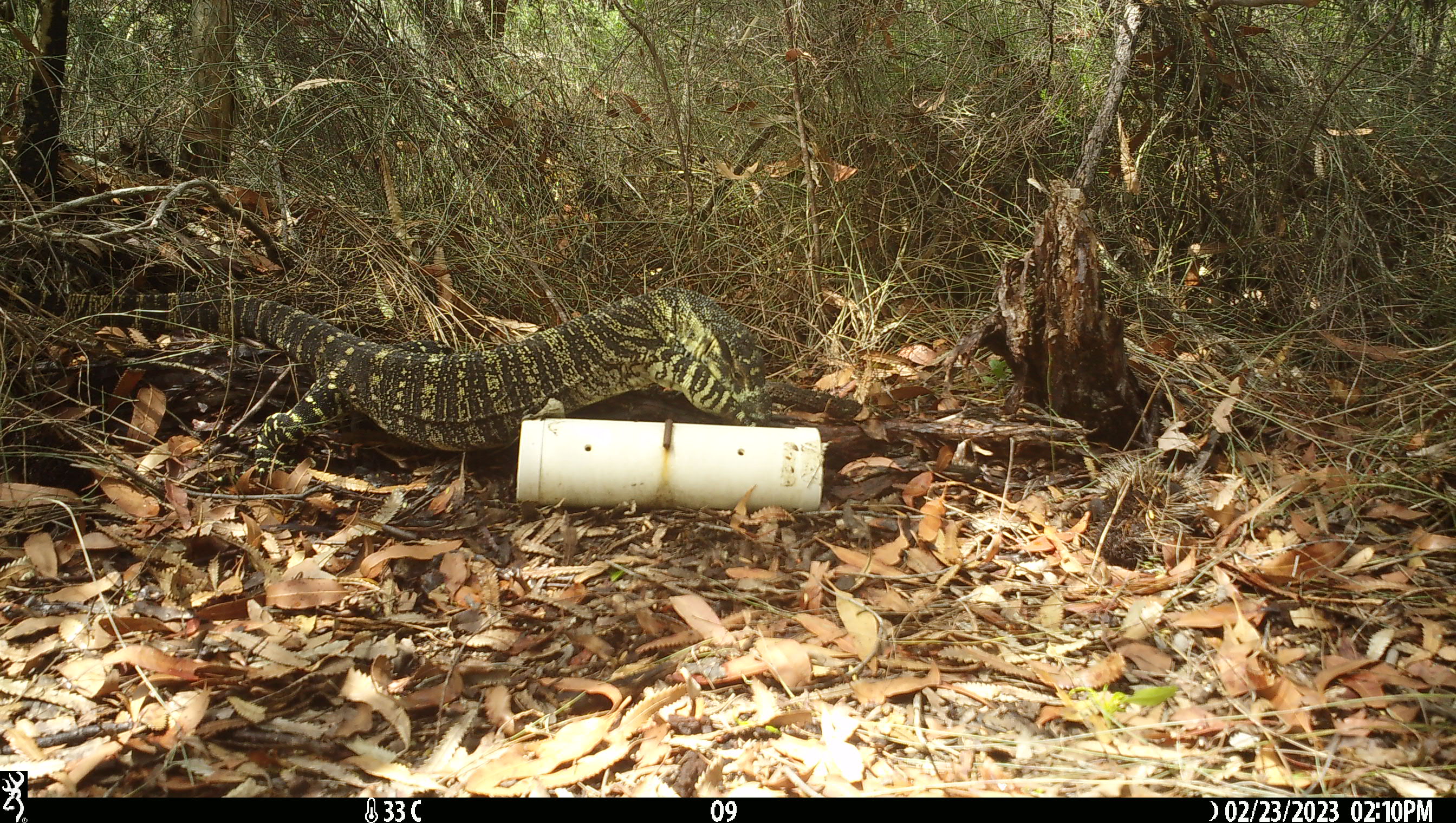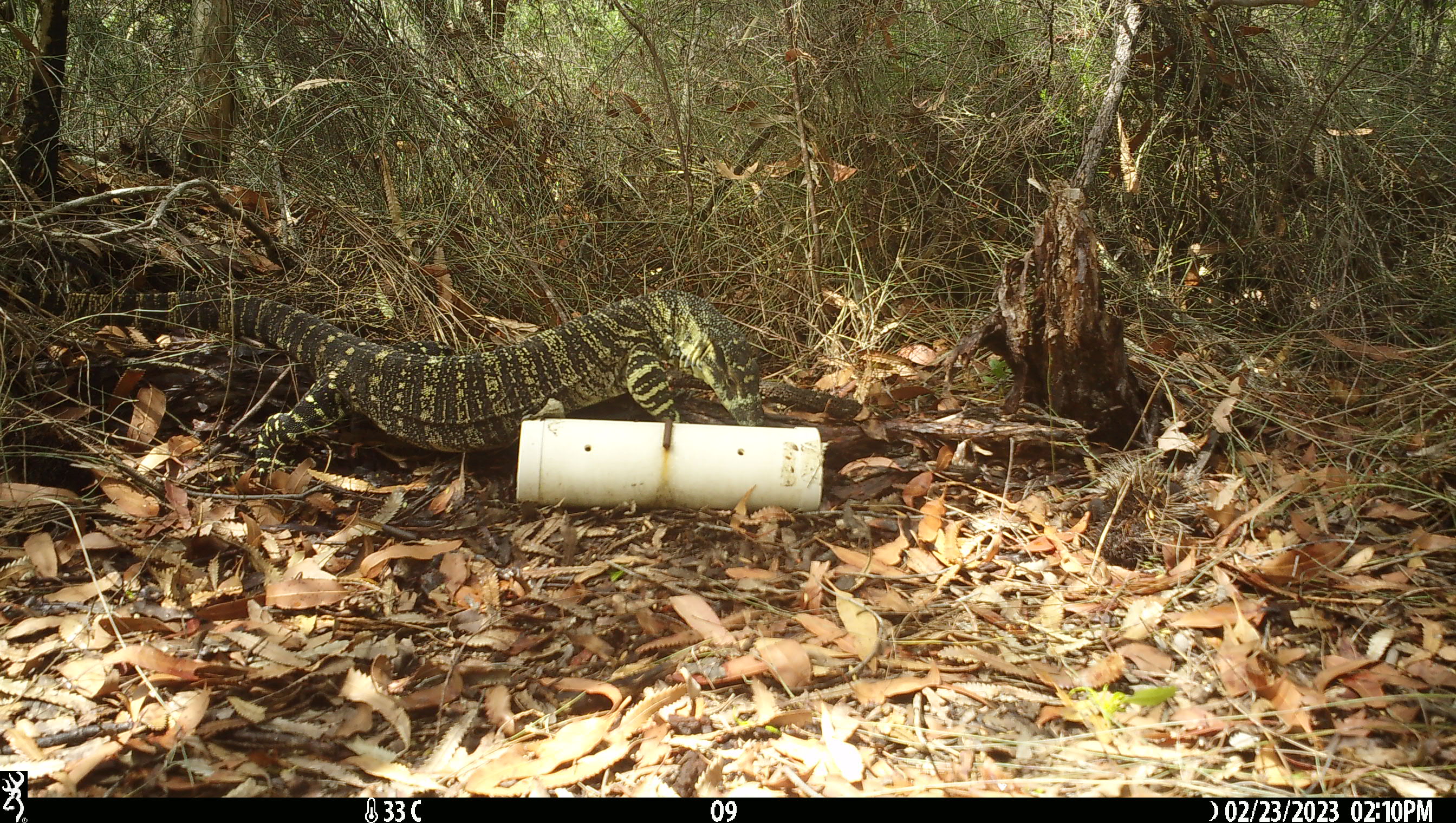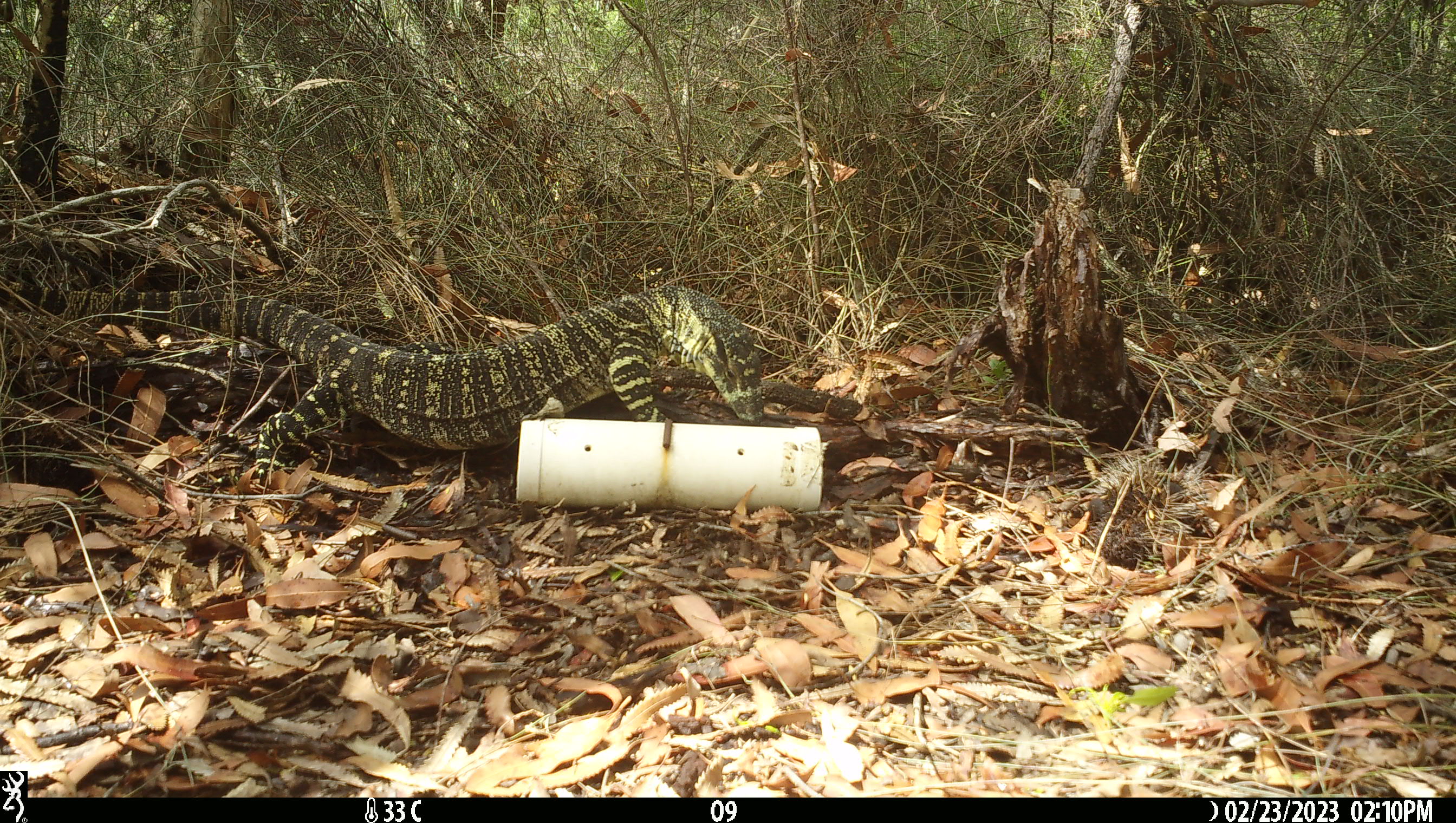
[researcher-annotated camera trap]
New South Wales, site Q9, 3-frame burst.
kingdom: Animalia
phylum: Chordata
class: Reptilia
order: Squamata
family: Varanidae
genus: Varanus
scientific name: Varanus varius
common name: lace monitor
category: goanna